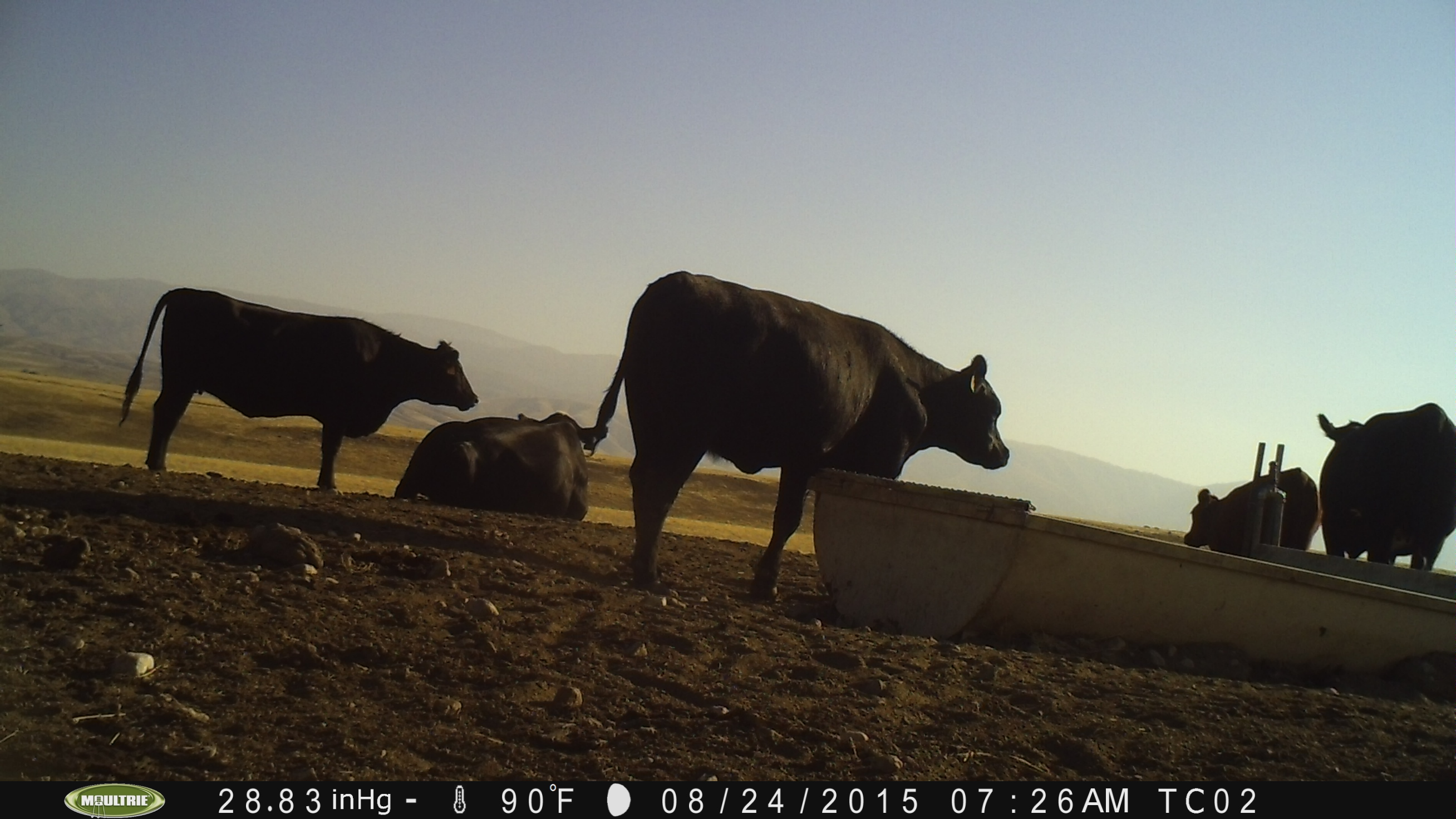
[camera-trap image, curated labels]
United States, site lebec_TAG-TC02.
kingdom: Animalia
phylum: Chordata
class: Mammalia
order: Artiodactyla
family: Bovidae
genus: Bos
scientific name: Bos taurus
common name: domestic cow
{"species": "Bos taurus (domestic cow)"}